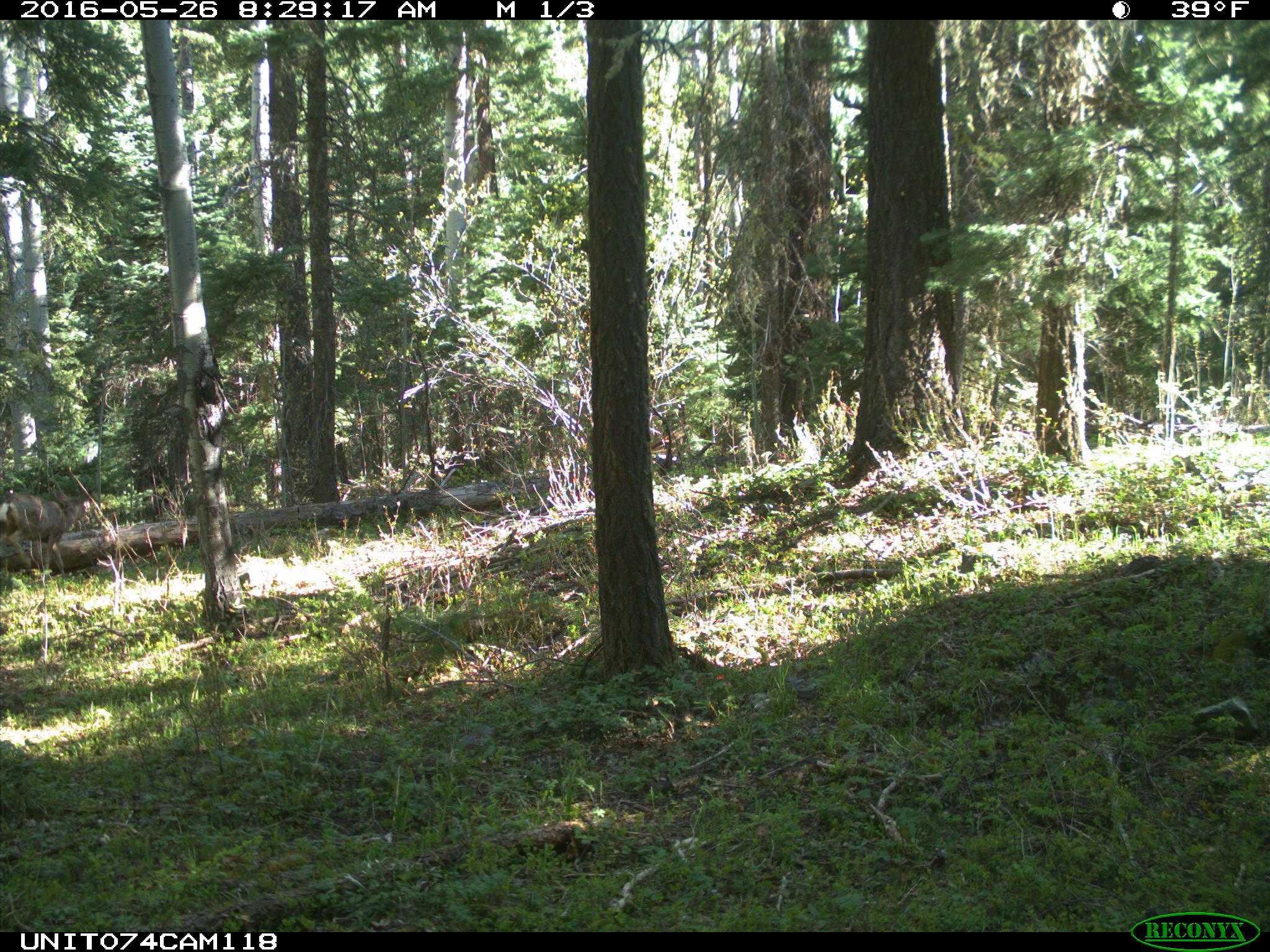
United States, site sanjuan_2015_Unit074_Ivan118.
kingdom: Animalia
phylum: Chordata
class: Mammalia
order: Artiodactyla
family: Cervidae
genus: Odocoileus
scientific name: Odocoileus hemionus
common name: mule deer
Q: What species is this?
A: Odocoileus hemionus (mule deer).